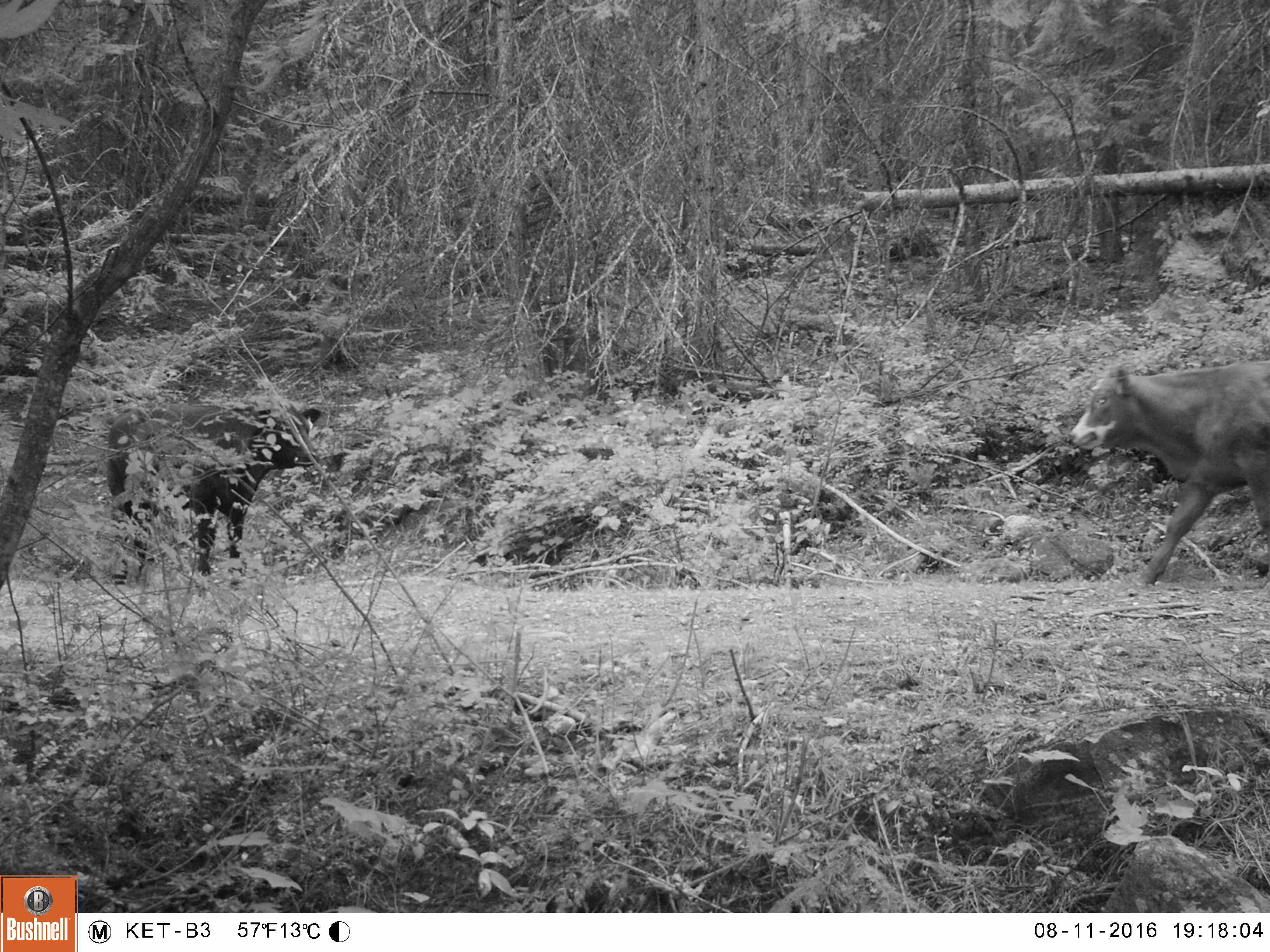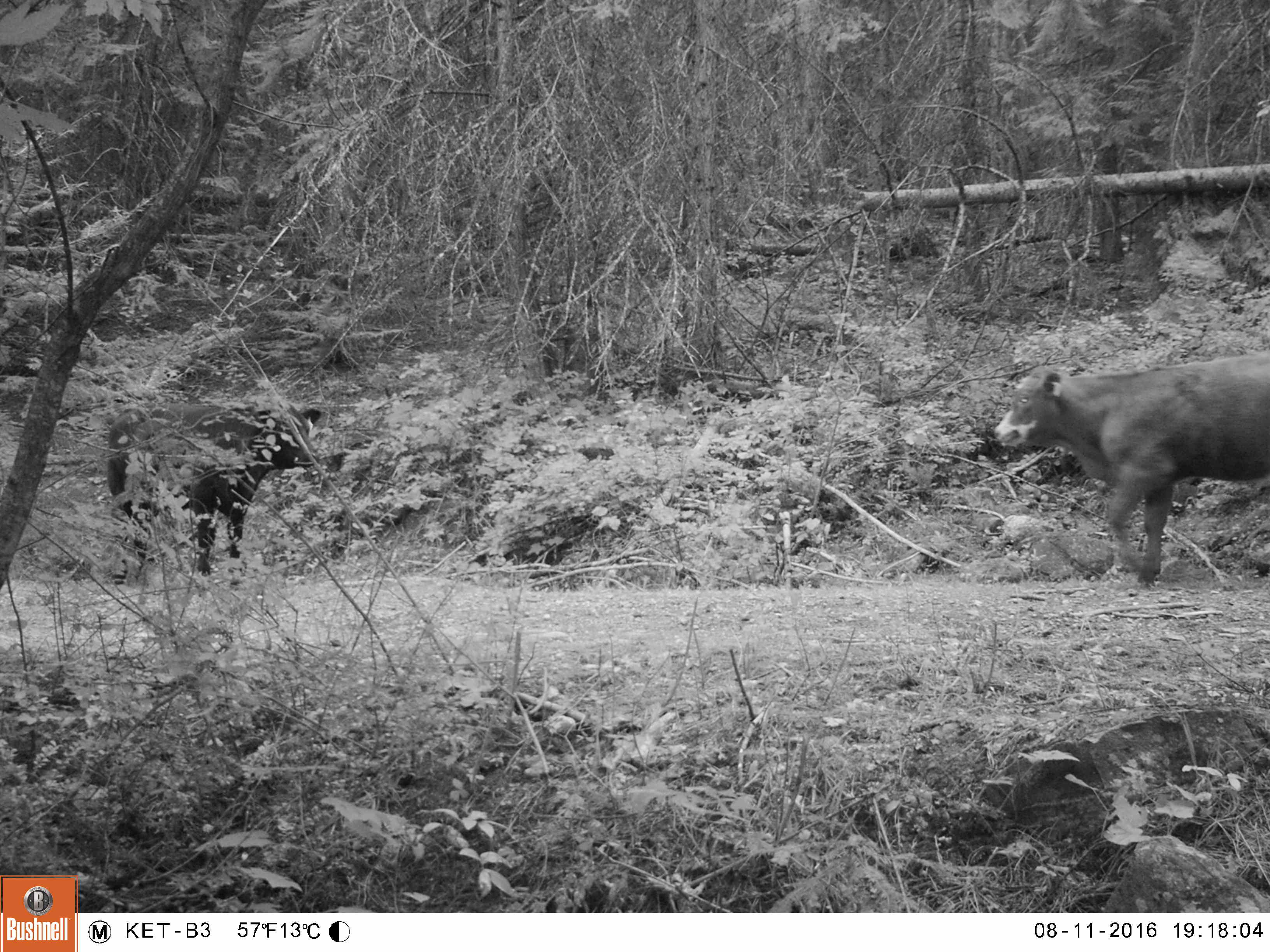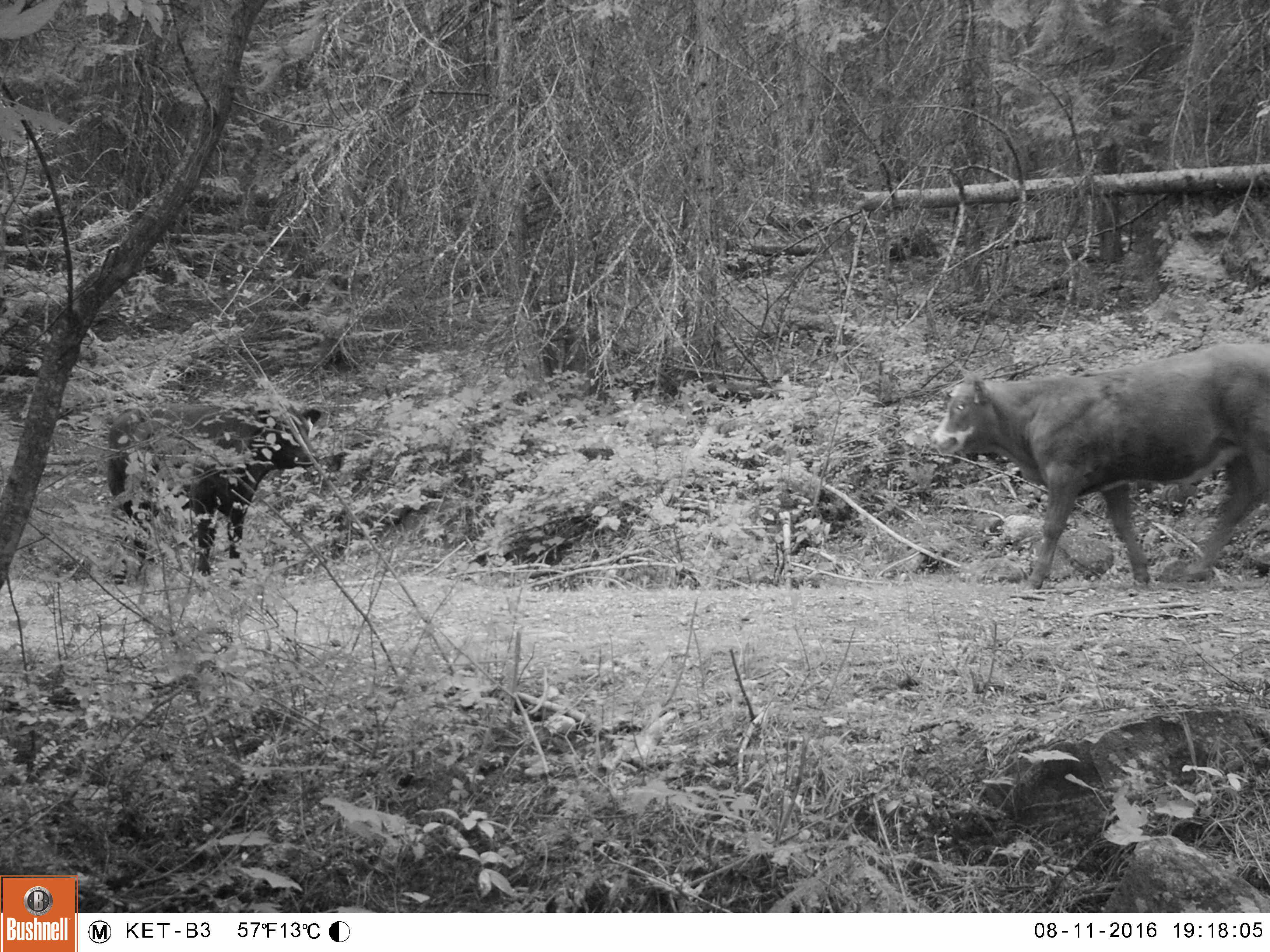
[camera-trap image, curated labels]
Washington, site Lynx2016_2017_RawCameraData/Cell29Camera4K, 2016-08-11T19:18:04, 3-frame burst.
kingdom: Animalia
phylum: Chordata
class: Mammalia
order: Artiodactyla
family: Bovidae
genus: Bos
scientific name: Bos taurus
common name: domestic cattle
Domestic cattle (Bos taurus). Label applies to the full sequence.